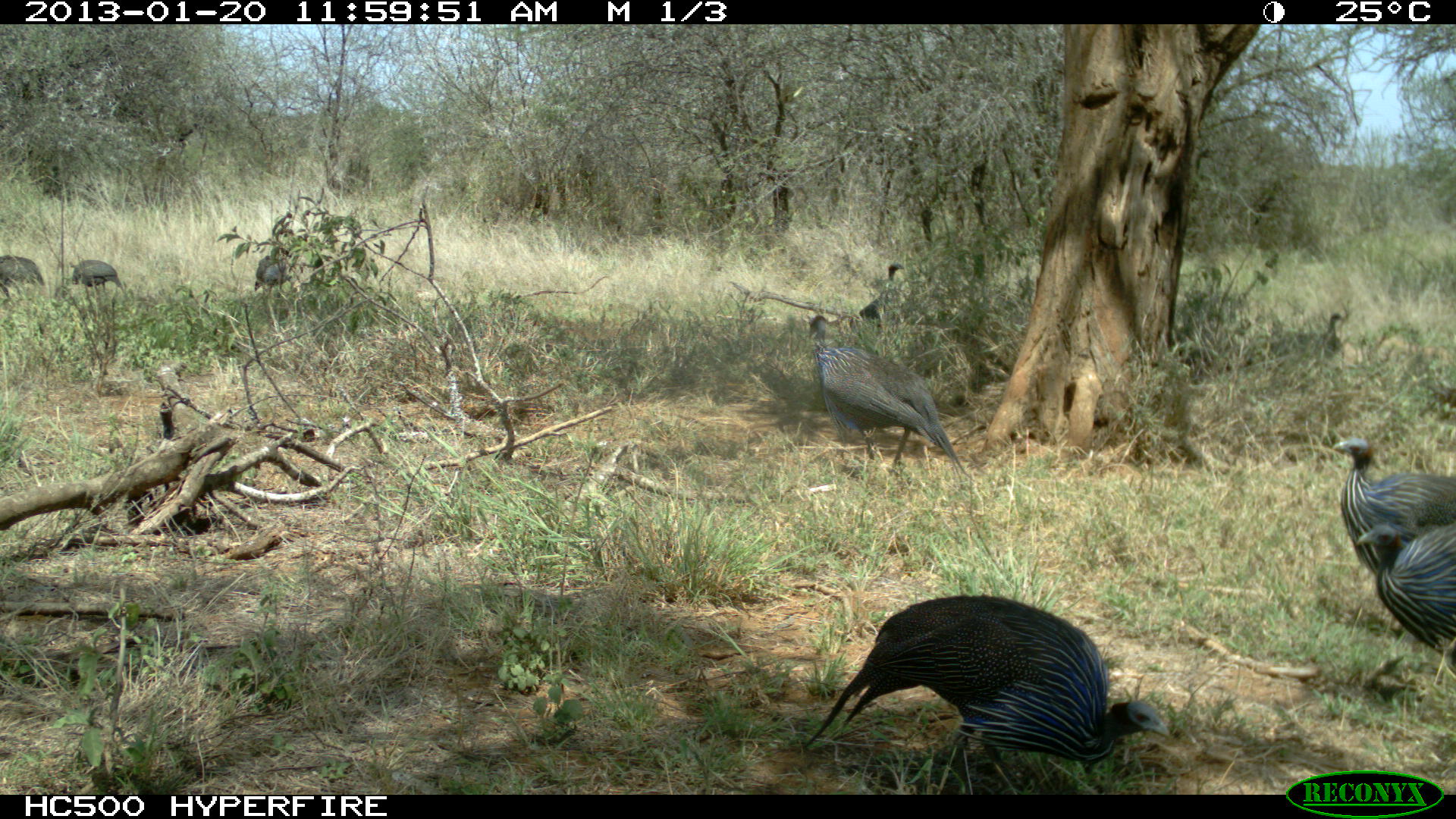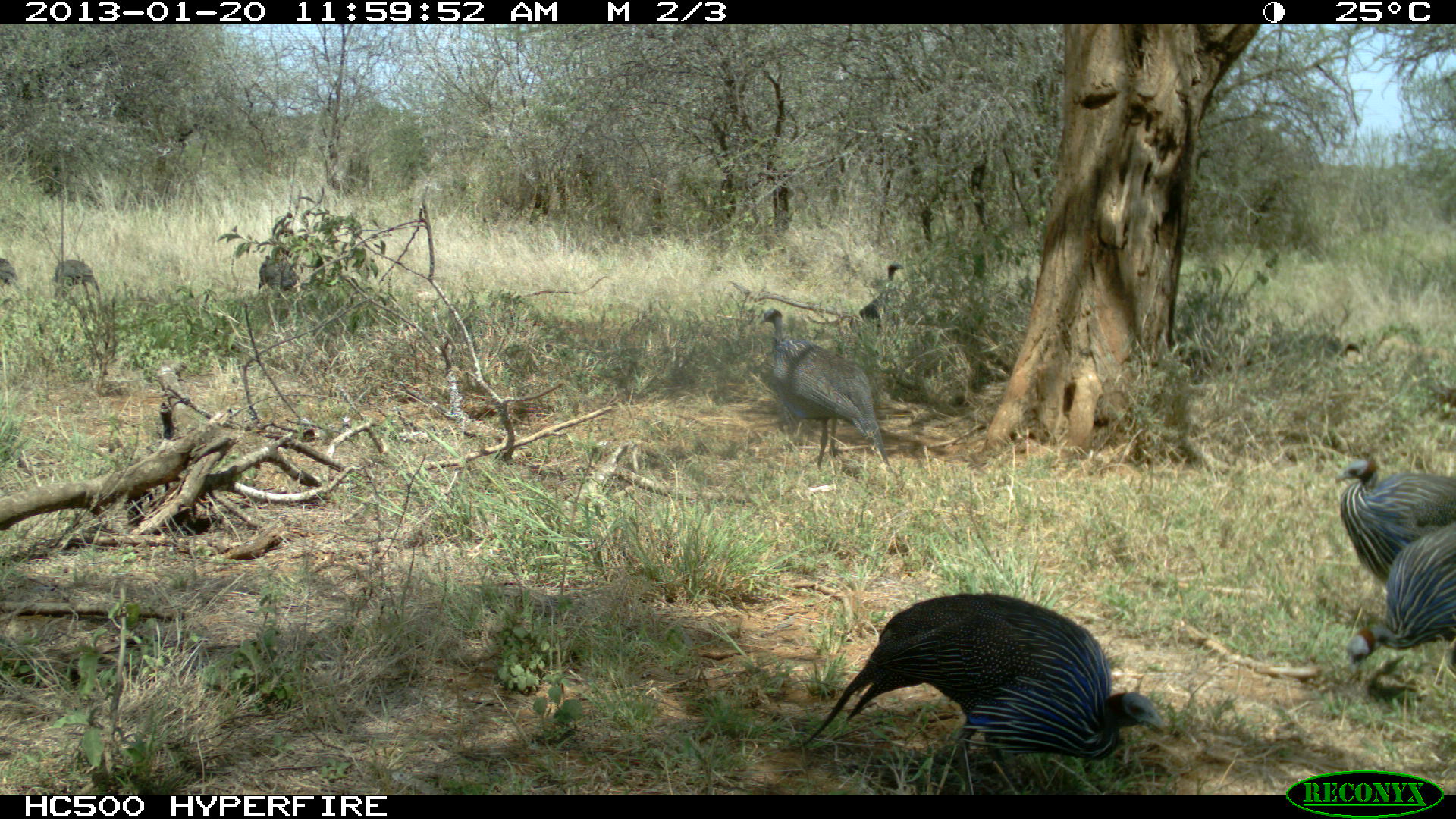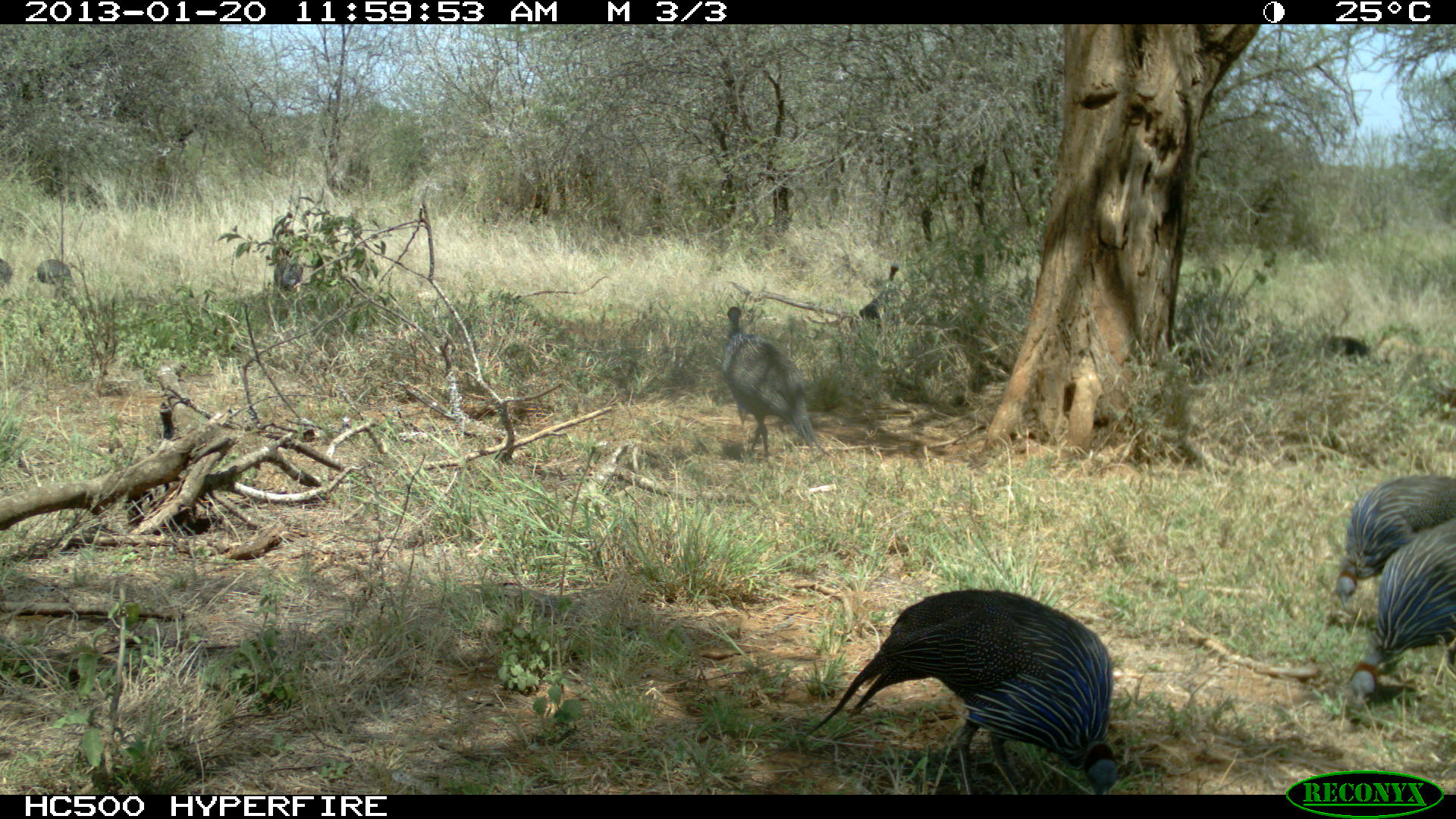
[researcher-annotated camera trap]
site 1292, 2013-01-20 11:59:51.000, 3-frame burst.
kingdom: Animalia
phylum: Chordata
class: Aves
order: Galliformes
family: Numididae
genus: Acryllium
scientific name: Acryllium vulturinum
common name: vulturine guineafowl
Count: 9.